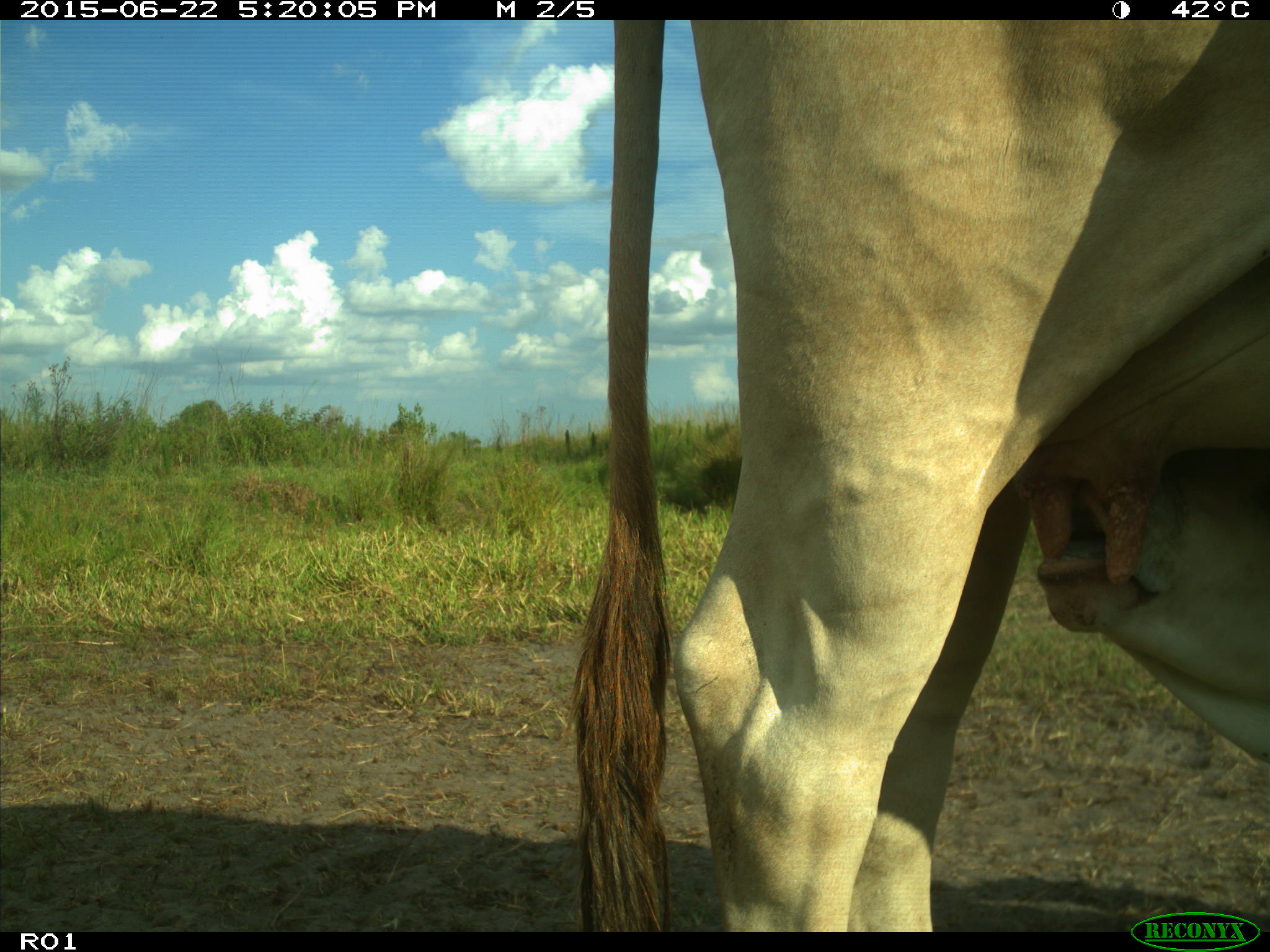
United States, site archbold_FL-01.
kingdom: Animalia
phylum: Chordata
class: Mammalia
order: Artiodactyla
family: Bovidae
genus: Bos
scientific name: Bos taurus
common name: domestic cow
Bos taurus (domestic cow).